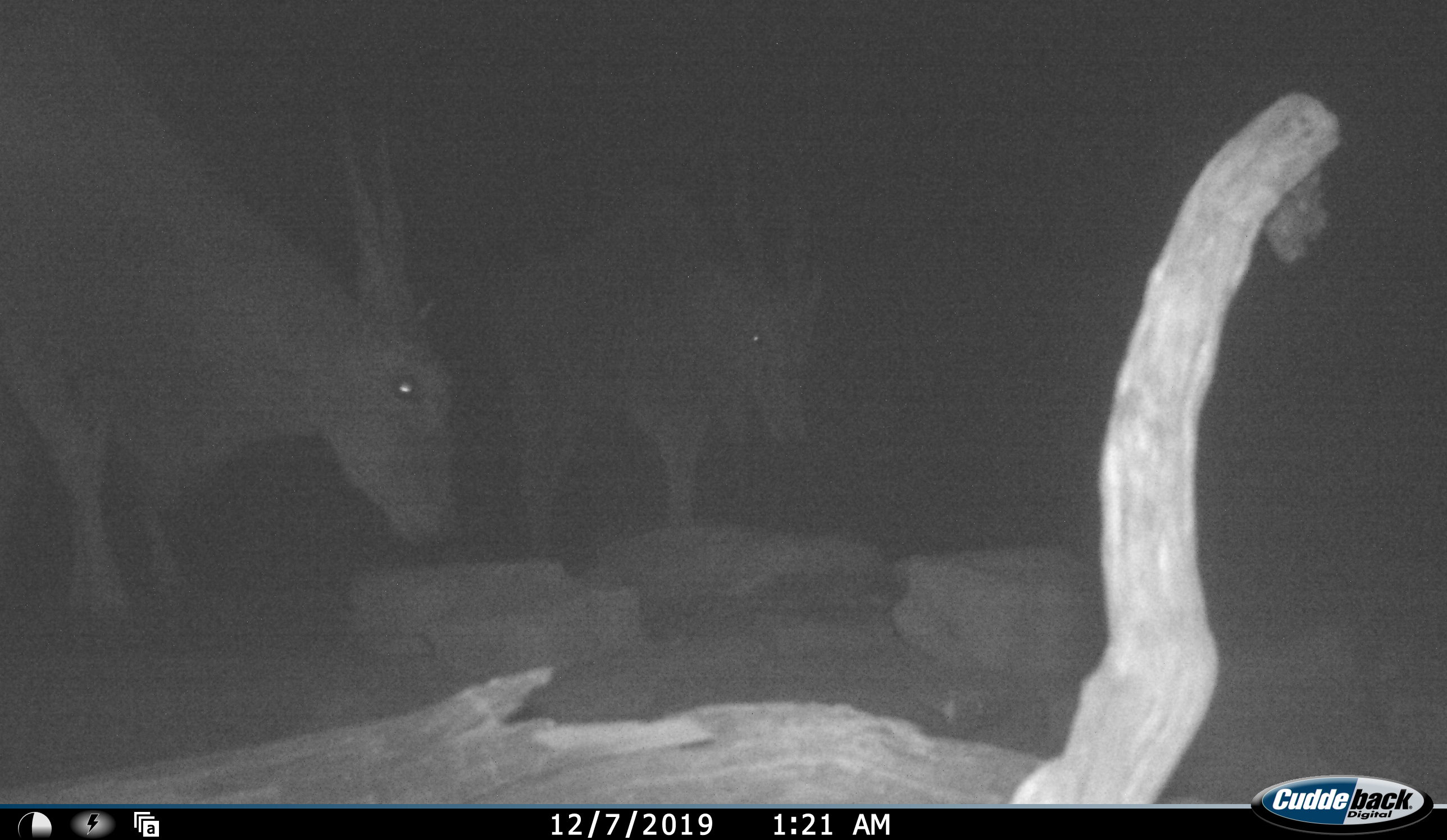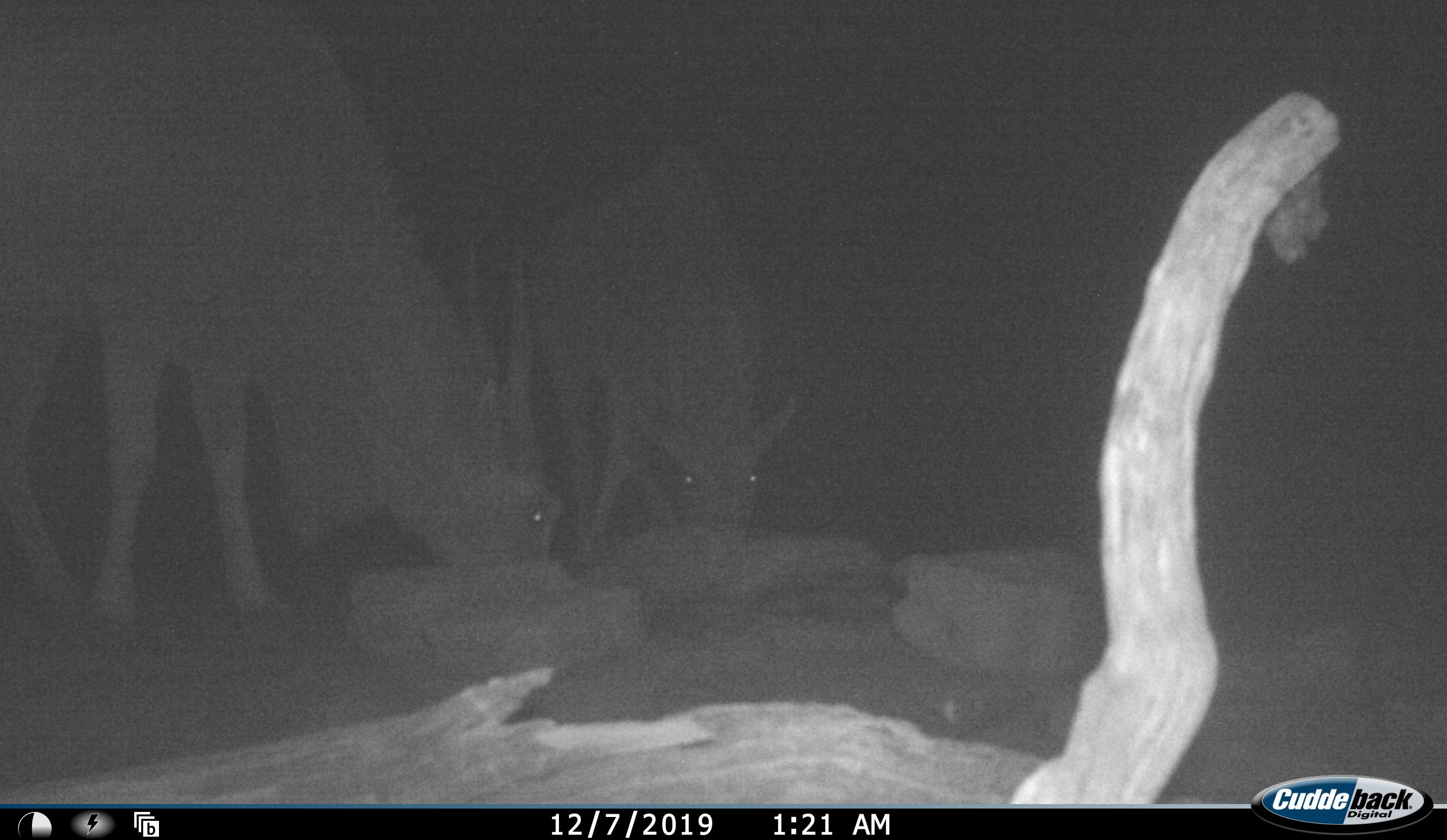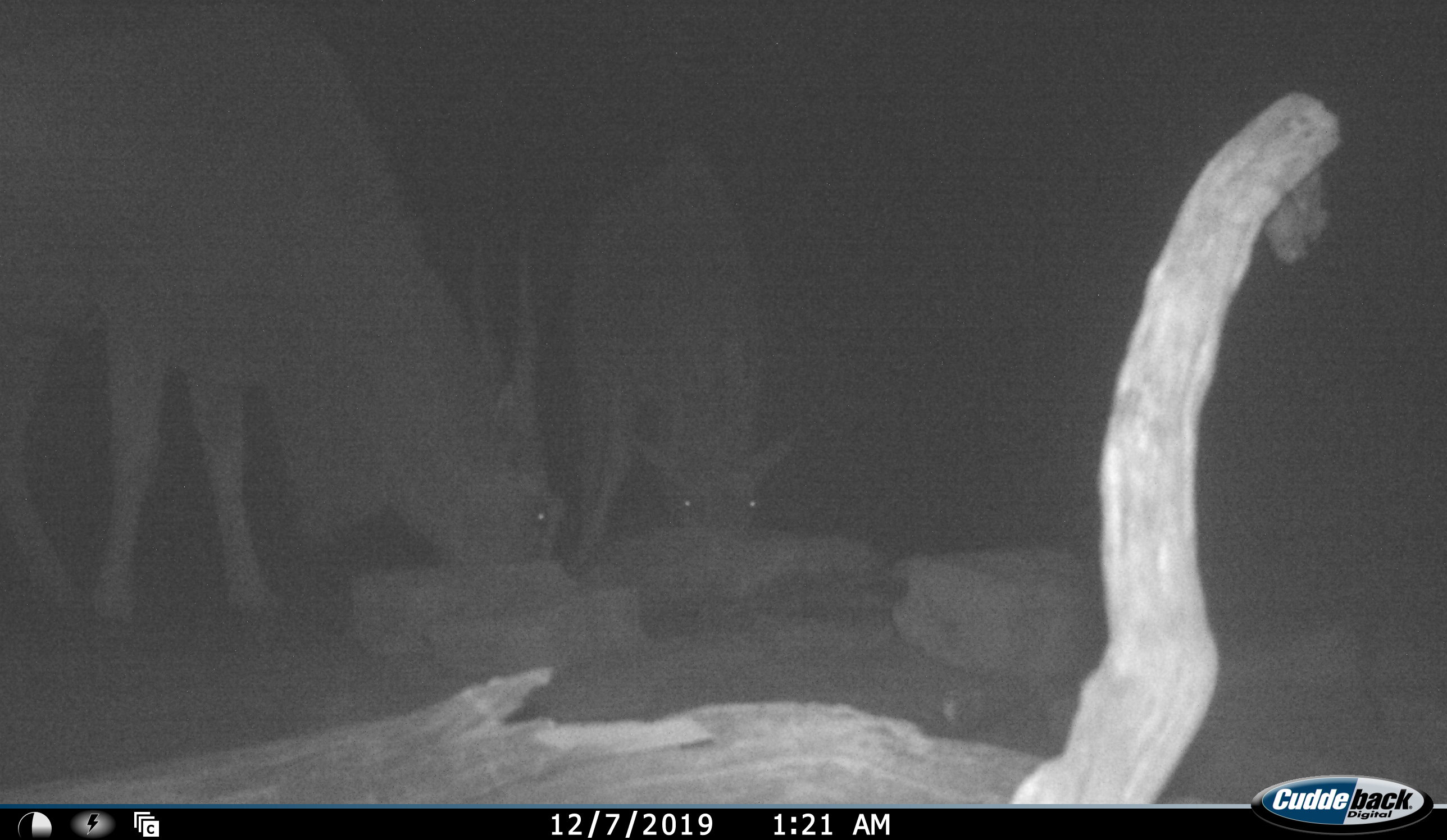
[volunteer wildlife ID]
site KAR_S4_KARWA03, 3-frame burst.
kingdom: Animalia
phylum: Chordata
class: Mammalia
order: Artiodactyla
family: Bovidae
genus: Tragelaphus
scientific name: Tragelaphus oryx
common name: eland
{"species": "eland (Tragelaphus oryx)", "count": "2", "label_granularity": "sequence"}